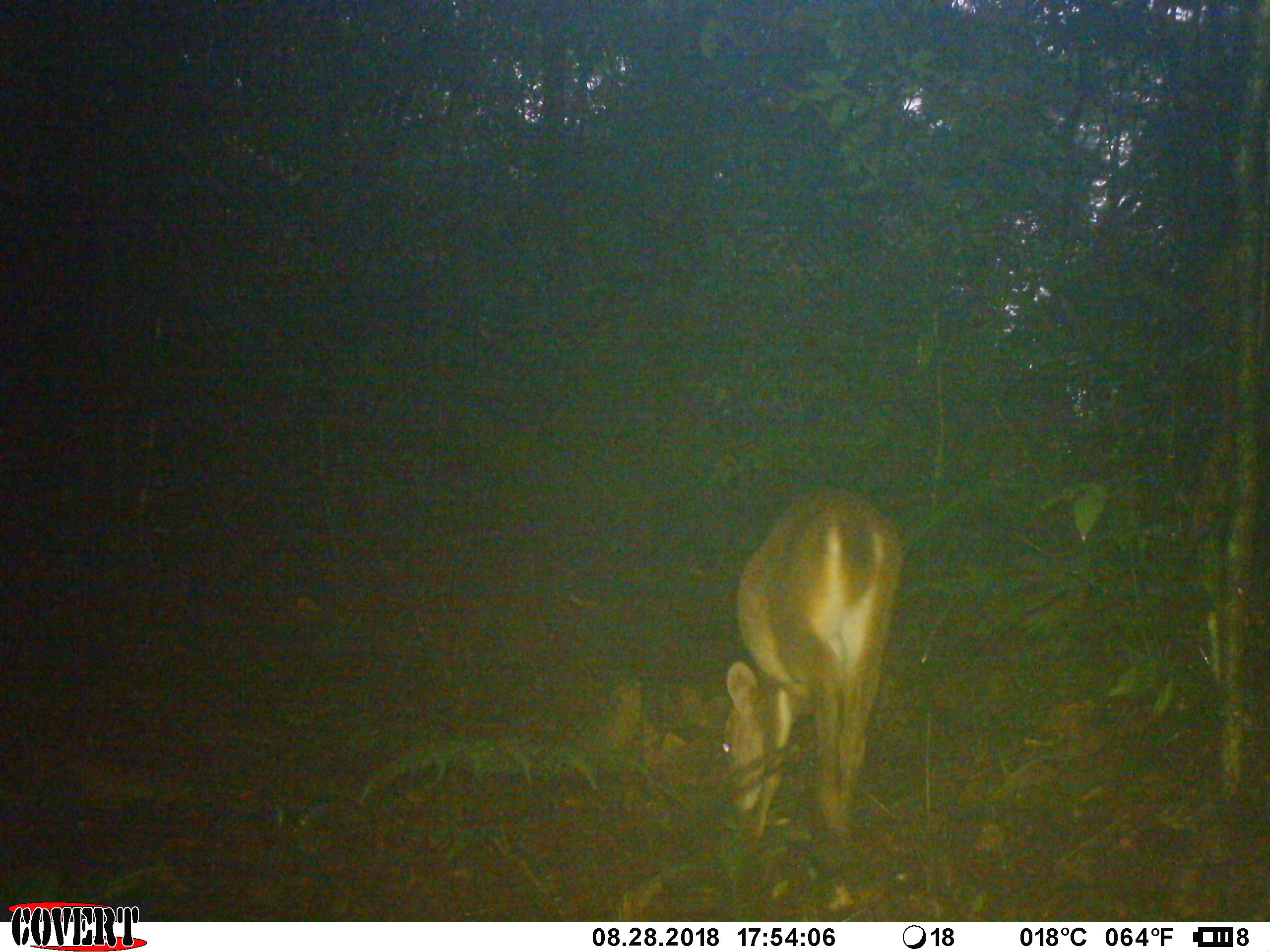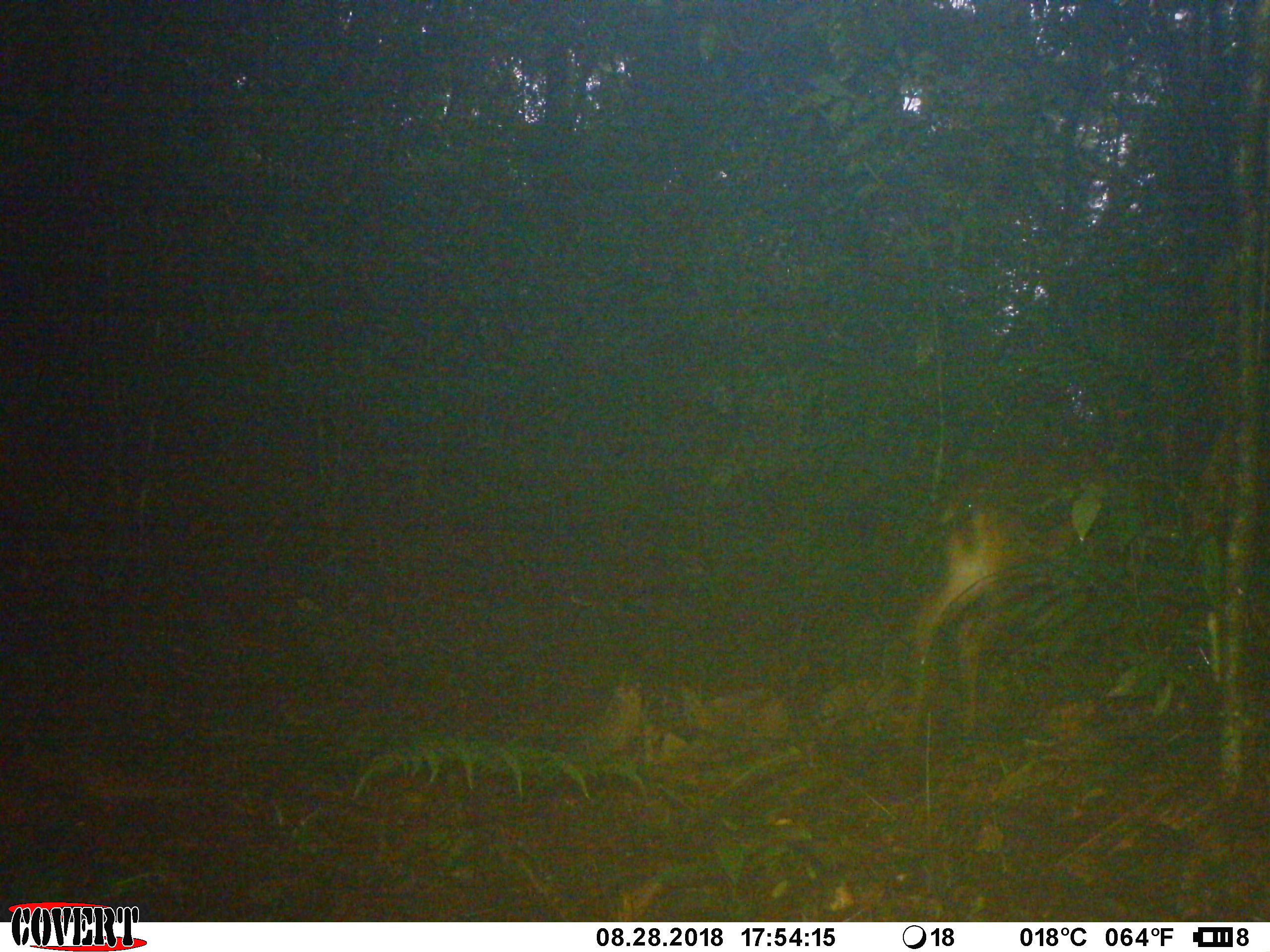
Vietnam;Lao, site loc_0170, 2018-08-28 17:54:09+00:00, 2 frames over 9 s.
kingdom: Animalia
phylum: Chordata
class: Mammalia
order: Artiodactyla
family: Cervidae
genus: Muntiacus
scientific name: Muntiacus vuquangensis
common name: large-antlered muntjac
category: large antlered muntjac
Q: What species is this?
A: Large antlered muntjac (large-antlered muntjac) (Muntiacus vuquangensis).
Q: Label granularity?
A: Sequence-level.